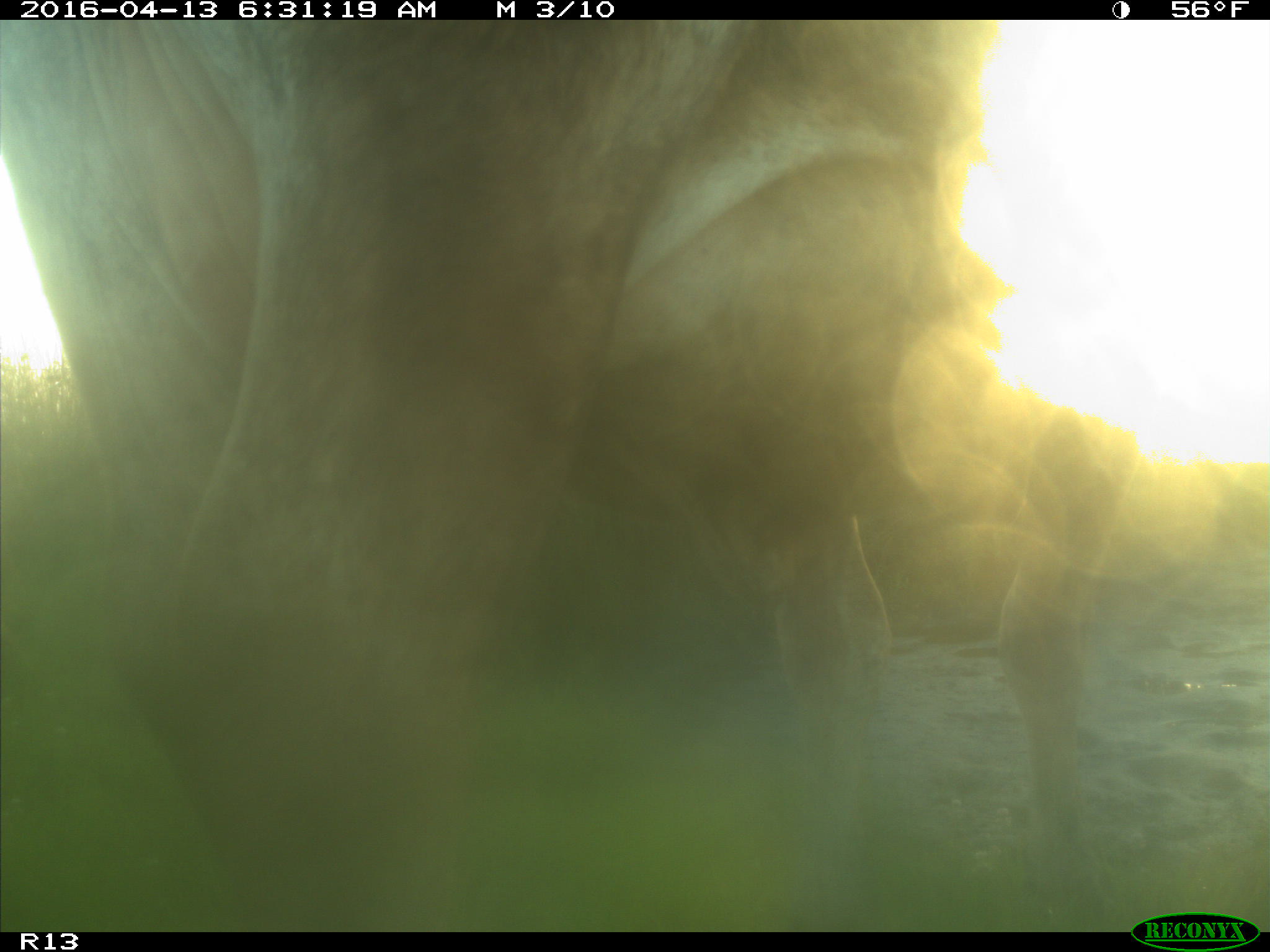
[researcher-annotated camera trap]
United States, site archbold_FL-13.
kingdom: Animalia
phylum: Chordata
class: Mammalia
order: Artiodactyla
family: Bovidae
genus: Bos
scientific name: Bos taurus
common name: domestic cow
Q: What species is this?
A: Bos taurus (domestic cow).